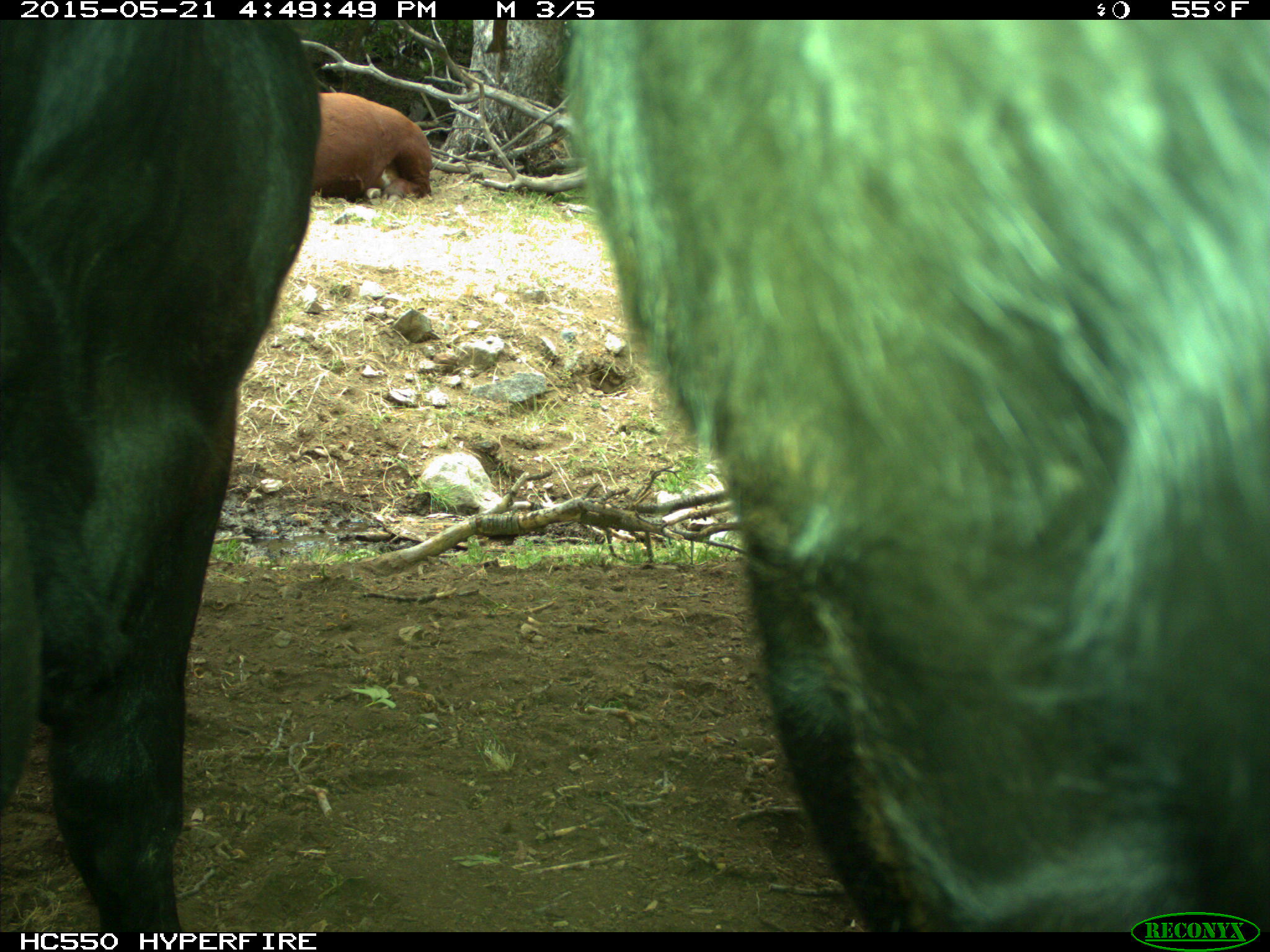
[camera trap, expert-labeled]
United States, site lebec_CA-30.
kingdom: Animalia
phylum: Chordata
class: Mammalia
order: Artiodactyla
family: Bovidae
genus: Bos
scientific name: Bos taurus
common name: domestic cow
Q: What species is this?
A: Bos taurus (domestic cow).